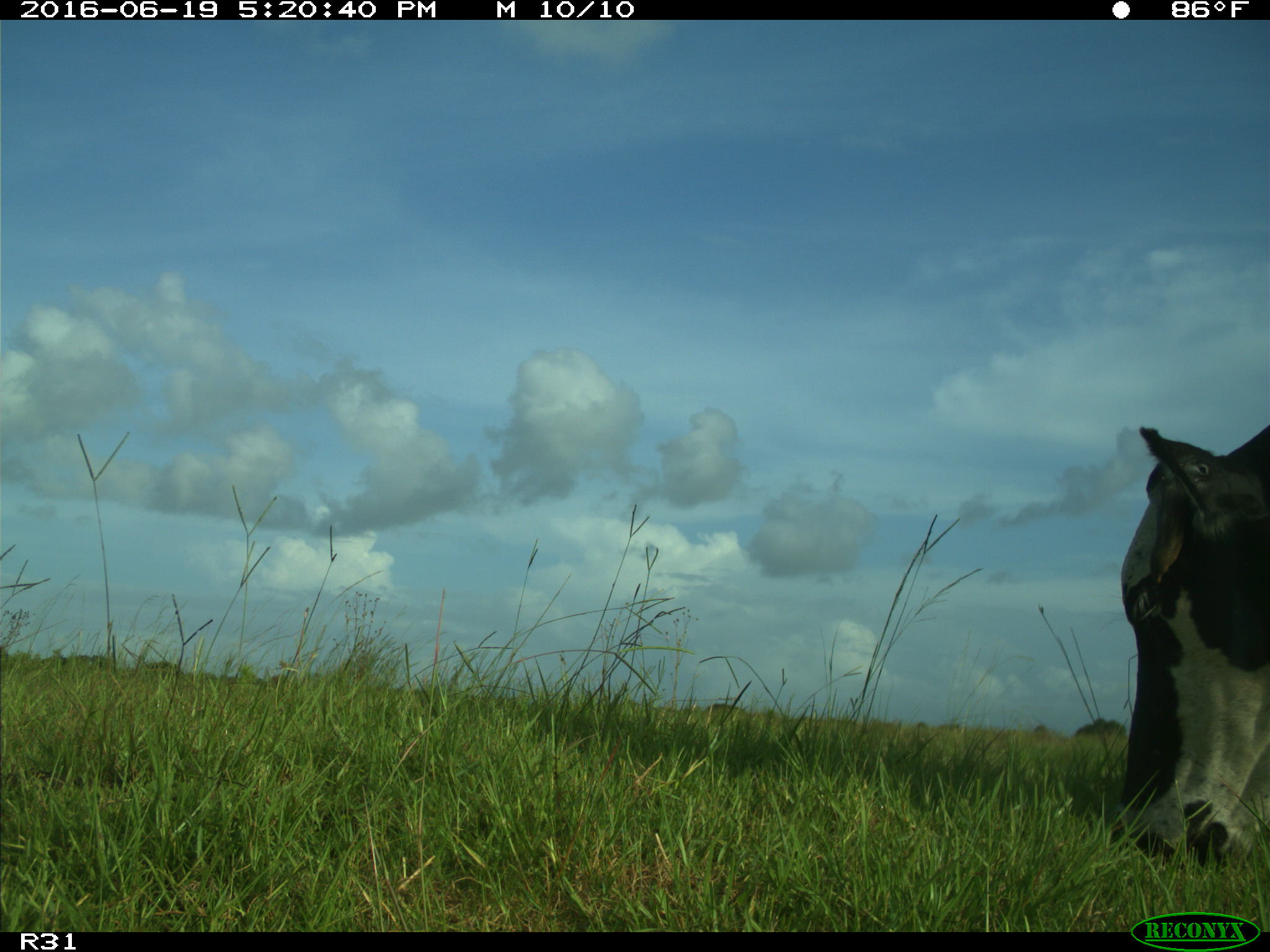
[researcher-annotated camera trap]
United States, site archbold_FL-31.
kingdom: Animalia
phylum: Chordata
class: Mammalia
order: Artiodactyla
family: Bovidae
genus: Bos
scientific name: Bos taurus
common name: domestic cow